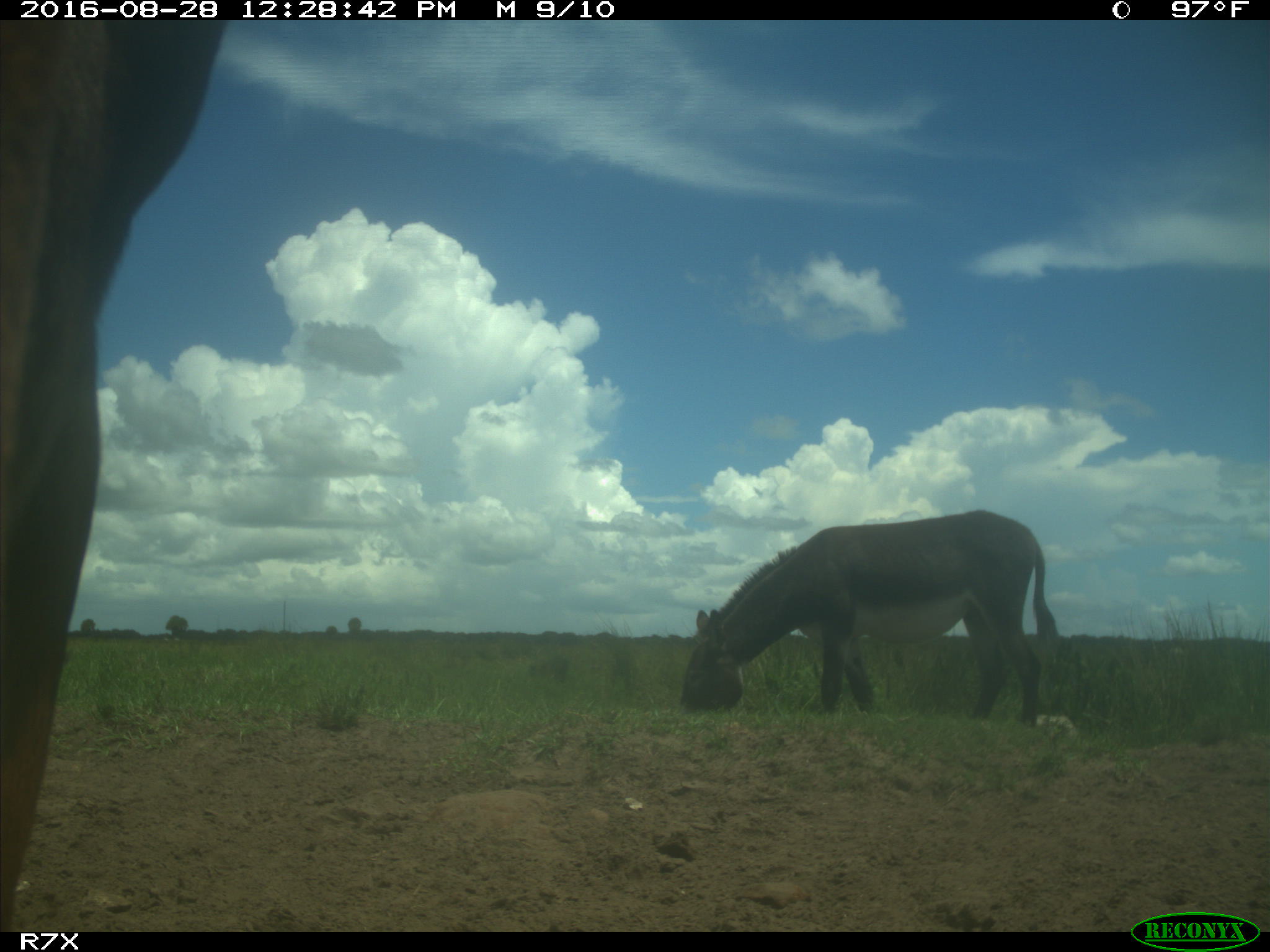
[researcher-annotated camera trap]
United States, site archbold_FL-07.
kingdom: Animalia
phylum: Chordata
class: Mammalia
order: Artiodactyla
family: Bovidae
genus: Bos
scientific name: Bos taurus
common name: domestic cow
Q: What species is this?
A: Bos taurus (domestic cow).